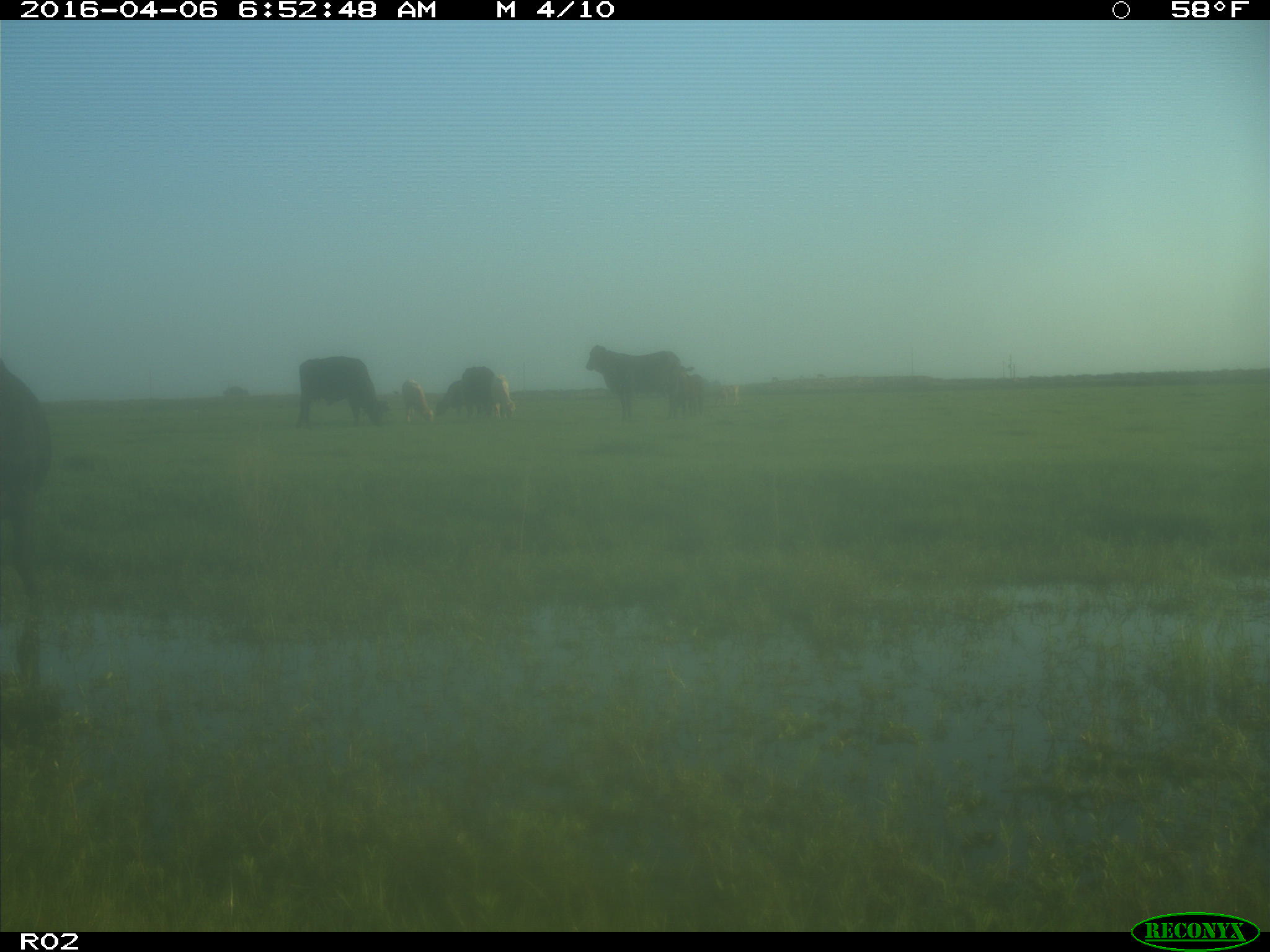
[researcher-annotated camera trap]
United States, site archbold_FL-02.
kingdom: Animalia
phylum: Chordata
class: Mammalia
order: Artiodactyla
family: Bovidae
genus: Bos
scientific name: Bos taurus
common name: domestic cow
Bos taurus (domestic cow).